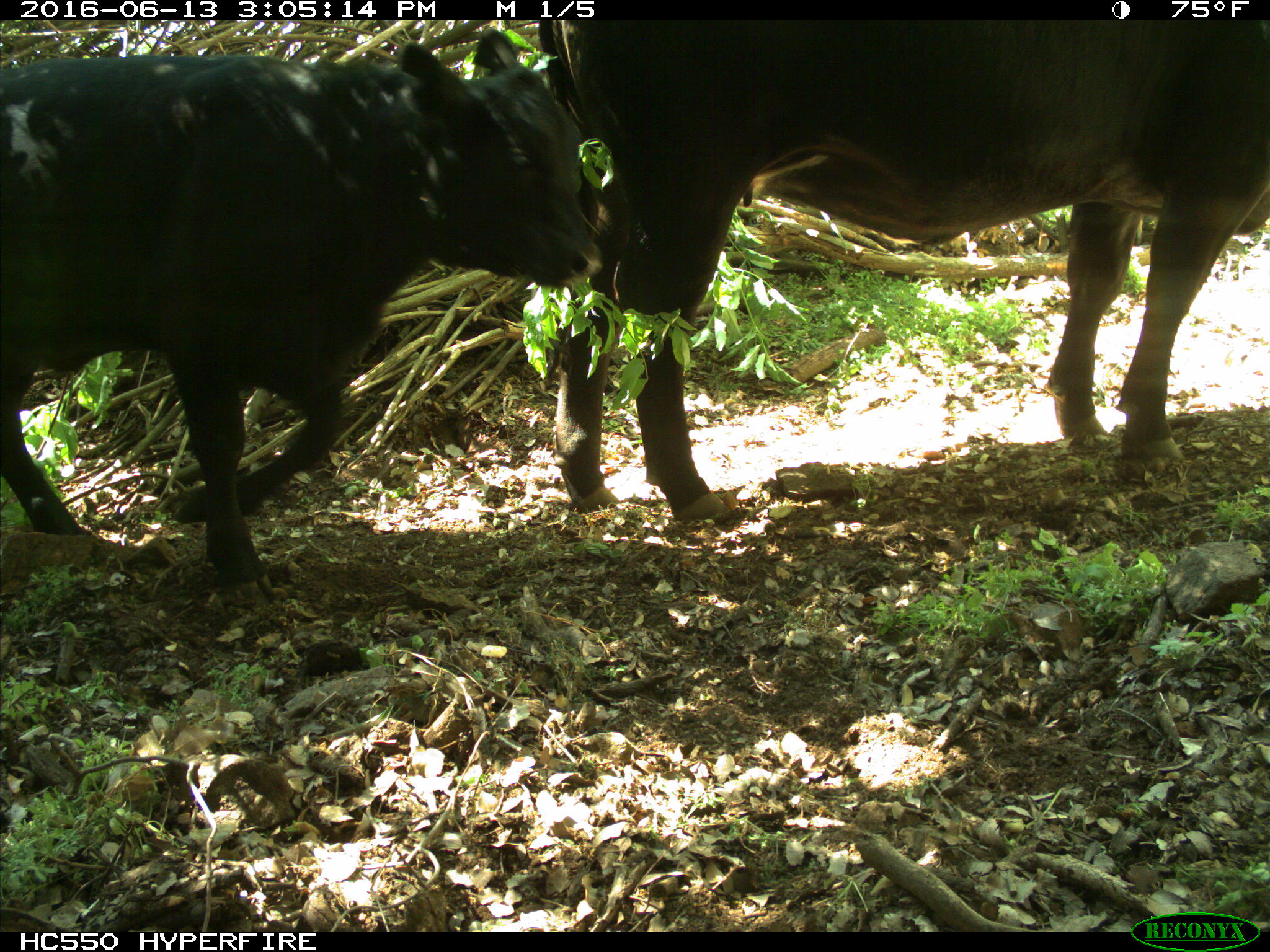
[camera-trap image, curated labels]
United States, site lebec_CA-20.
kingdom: Animalia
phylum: Chordata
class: Mammalia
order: Artiodactyla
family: Bovidae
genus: Bos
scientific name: Bos taurus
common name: domestic cow